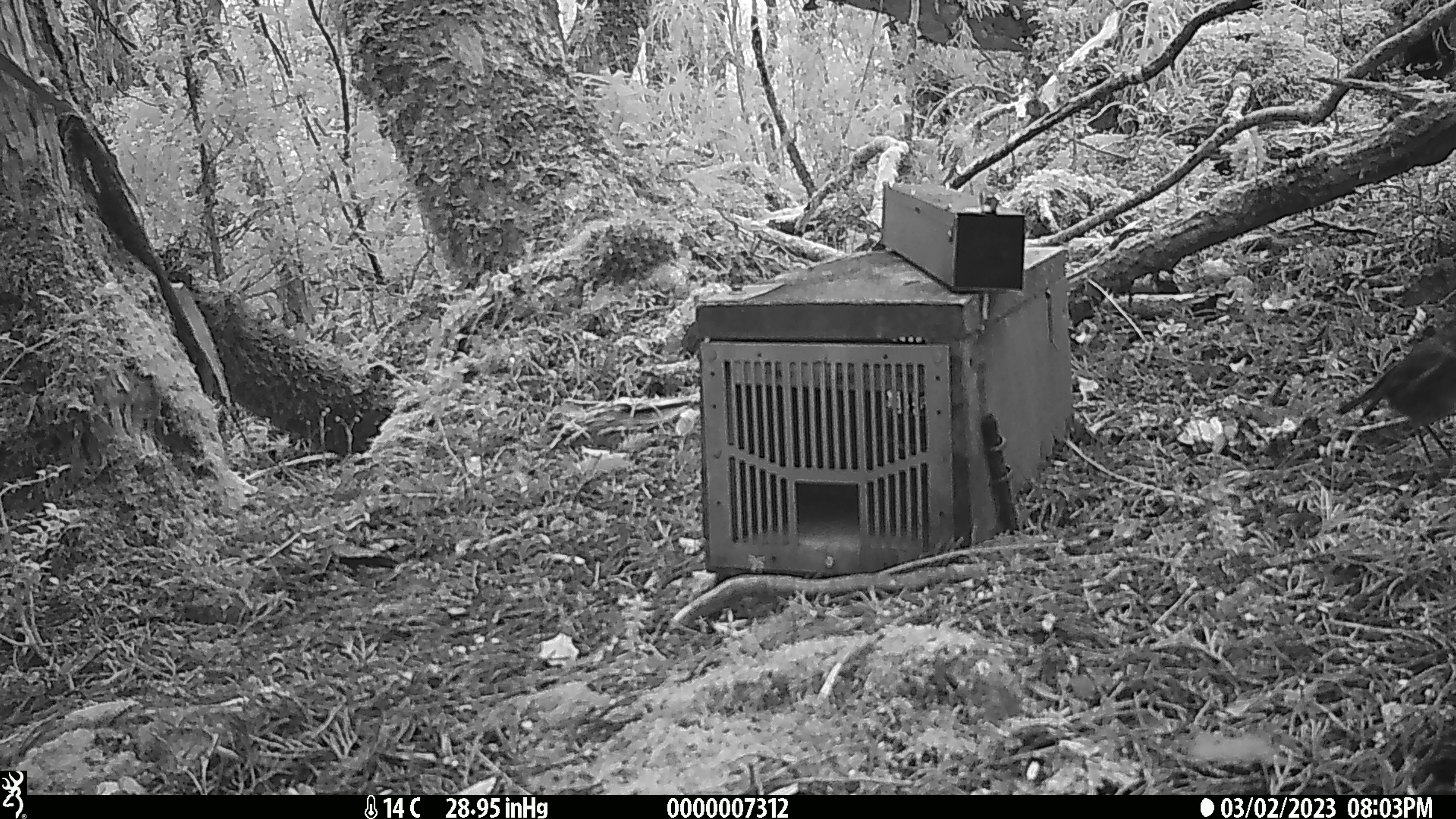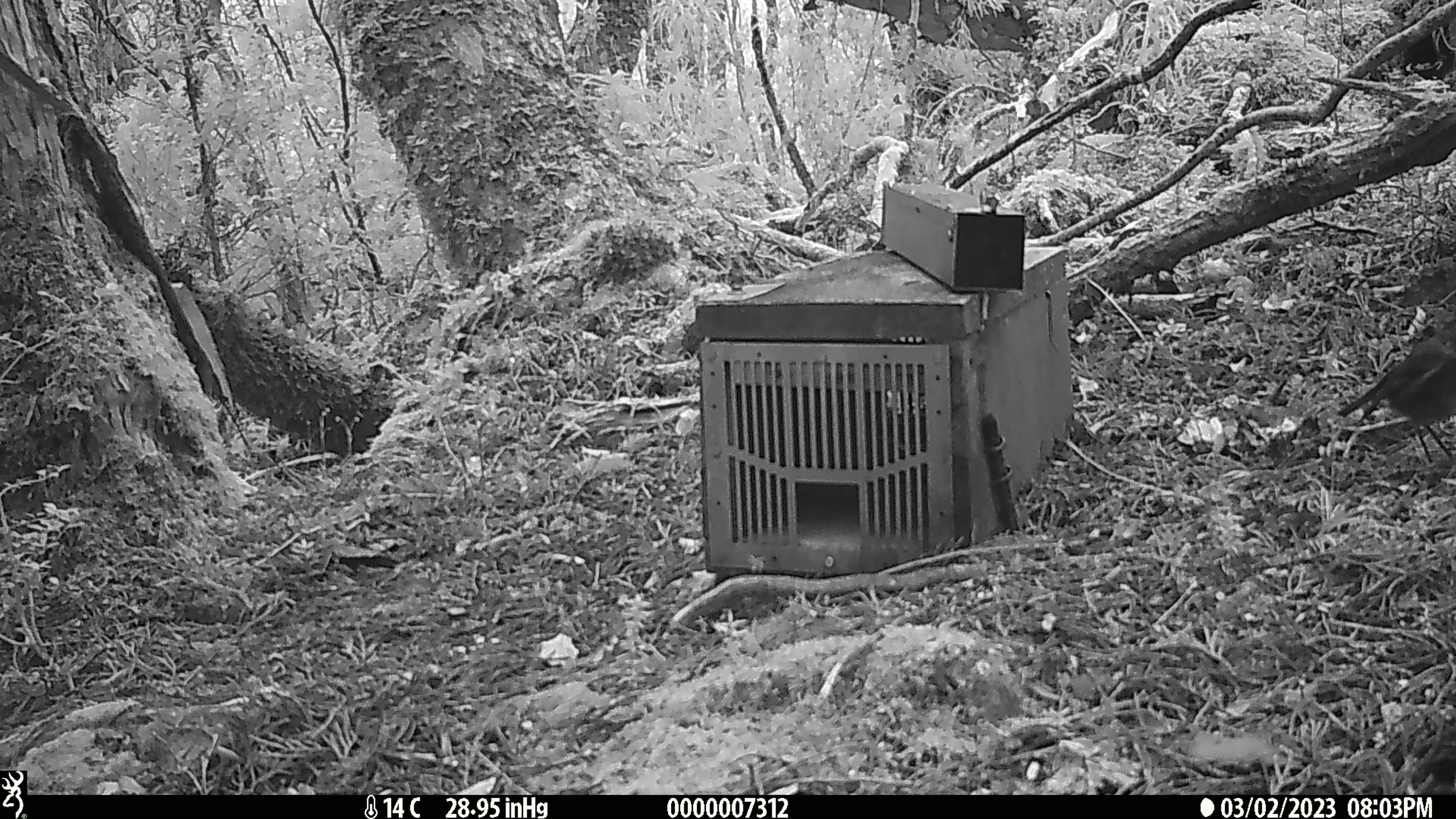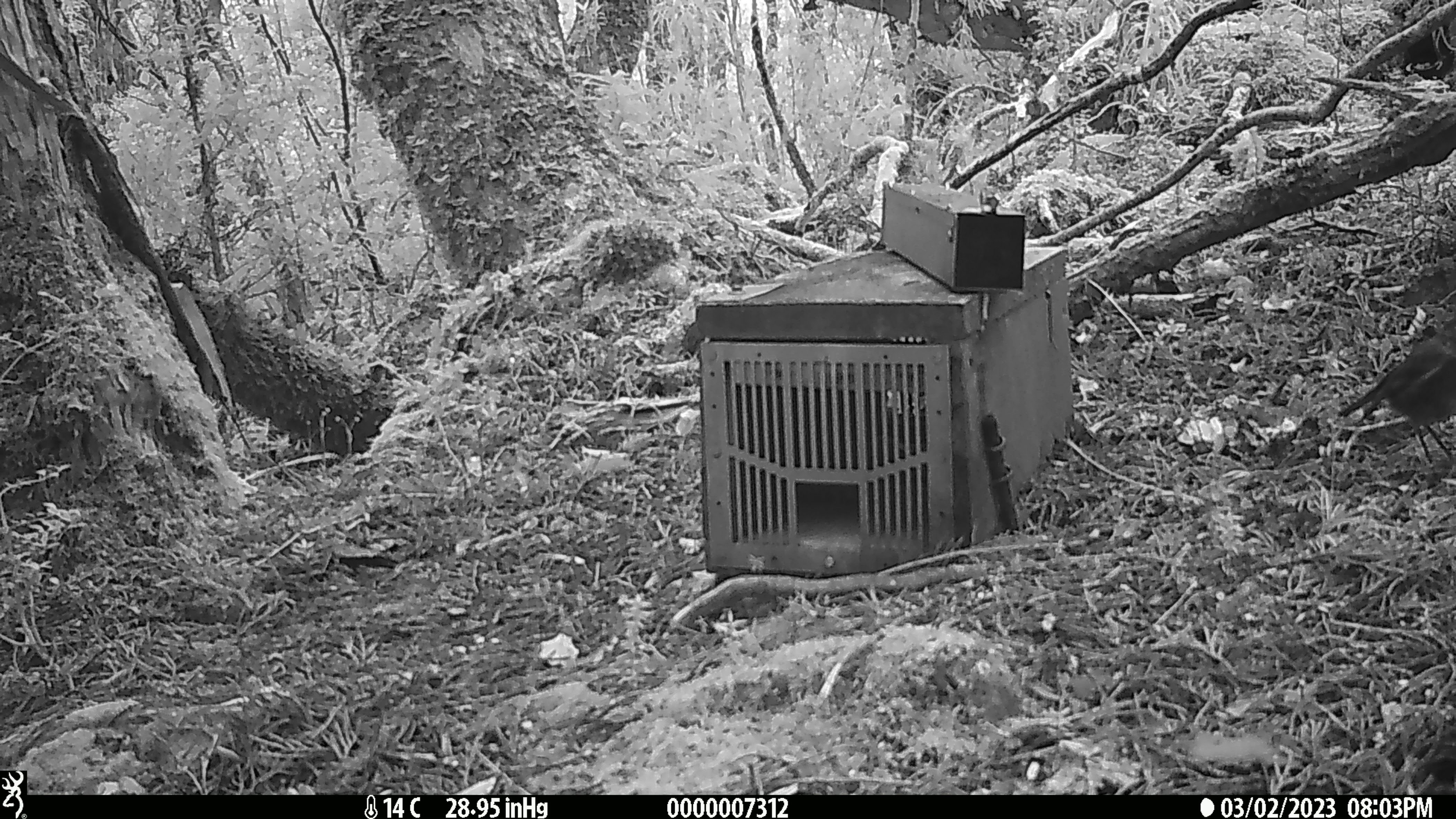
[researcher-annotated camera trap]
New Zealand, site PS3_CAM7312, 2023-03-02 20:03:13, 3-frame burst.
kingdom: Animalia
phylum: Chordata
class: Aves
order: Passeriformes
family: Petroicidae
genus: Petroica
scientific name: Petroica australis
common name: new zealand robin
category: robin